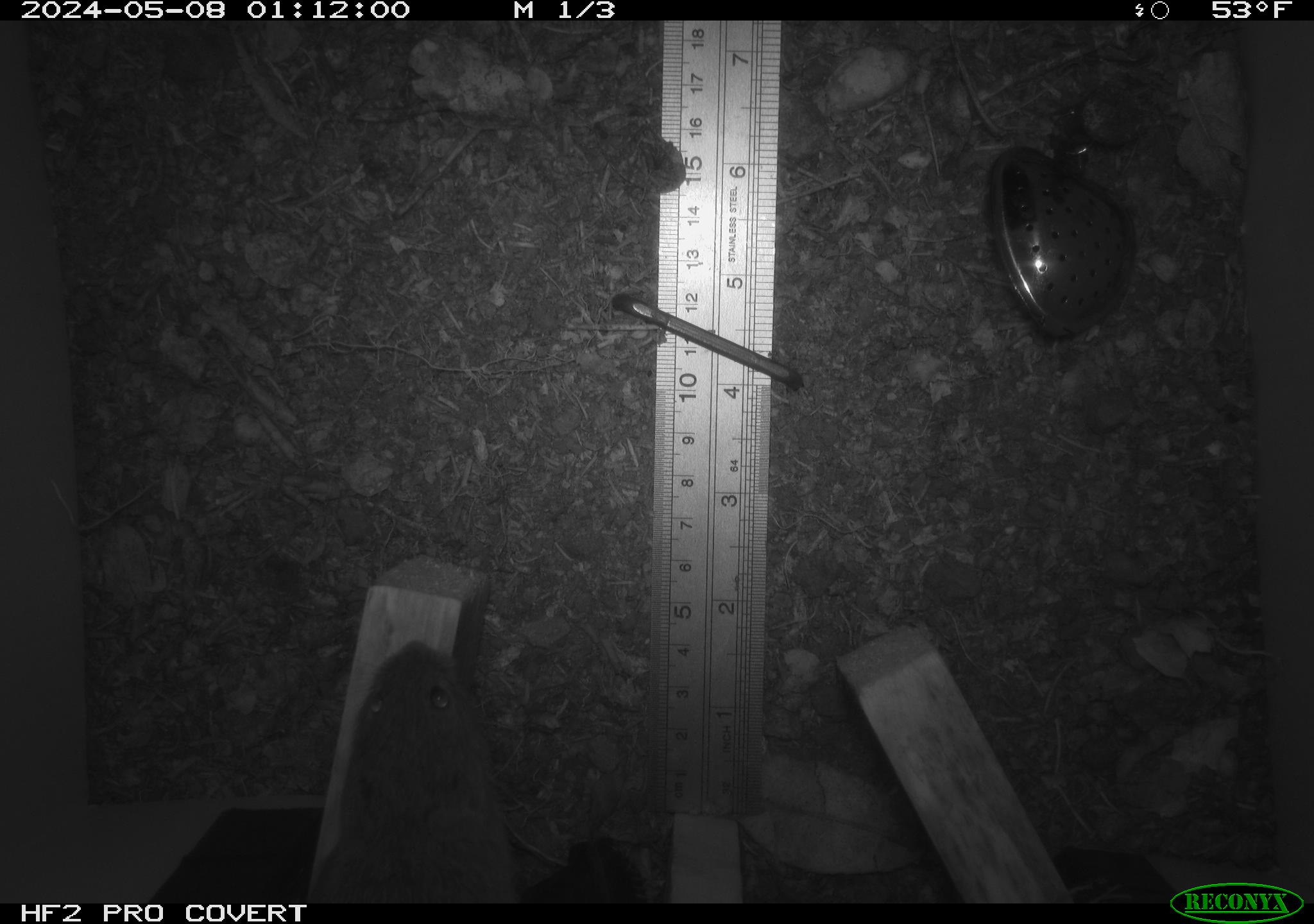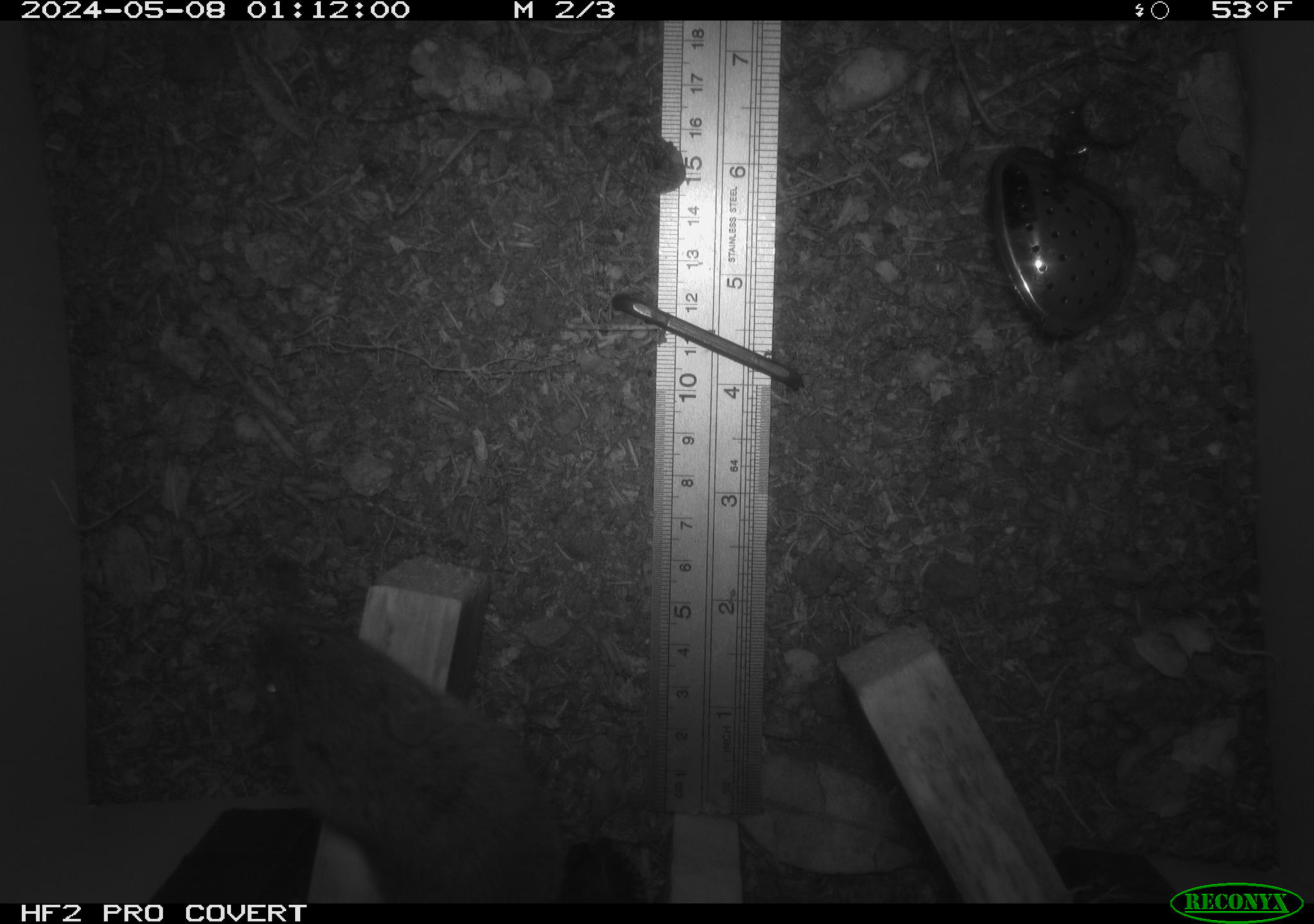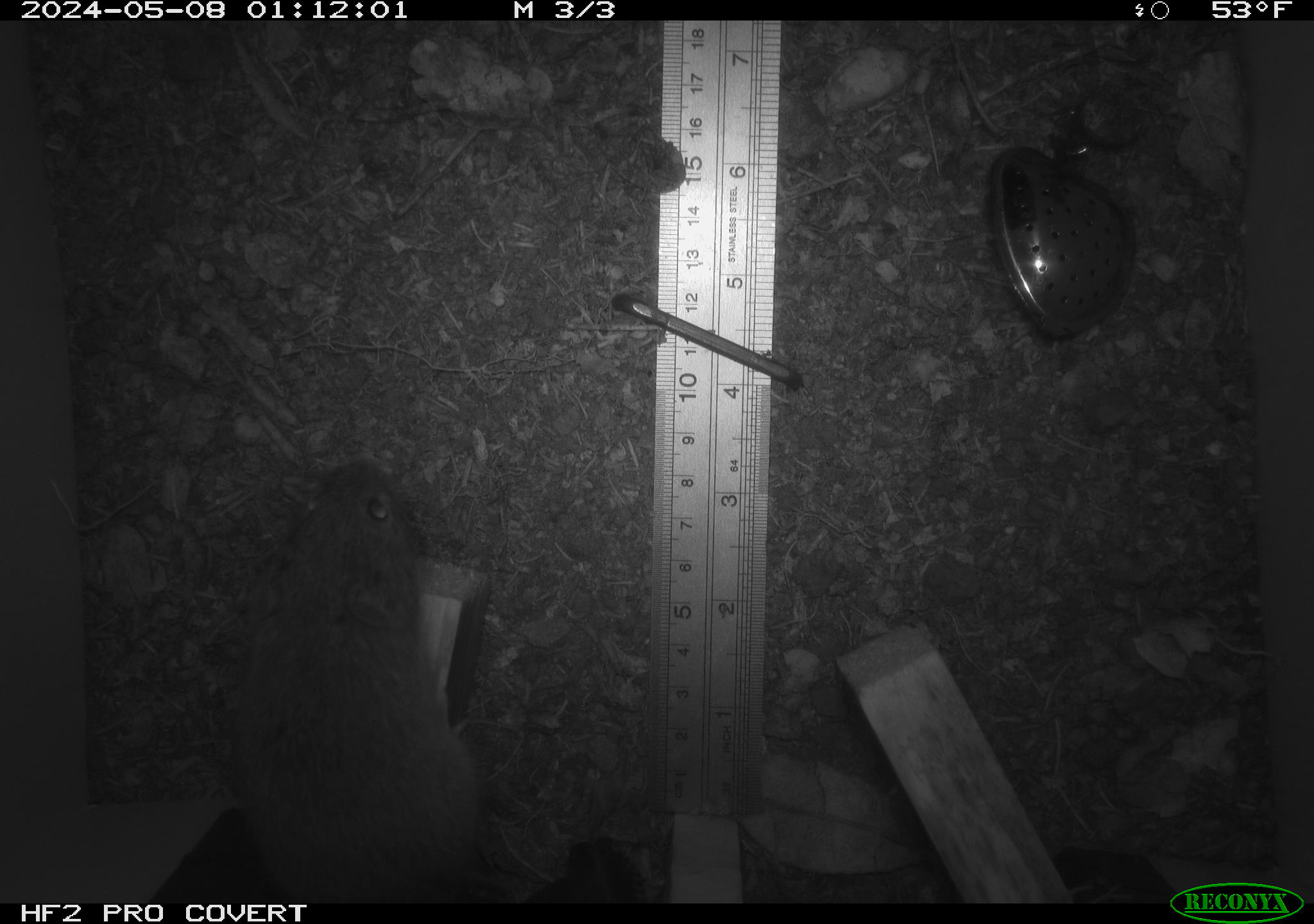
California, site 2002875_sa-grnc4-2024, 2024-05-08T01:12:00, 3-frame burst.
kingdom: Animalia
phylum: Chordata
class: Mammalia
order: Rodentia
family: Cricetidae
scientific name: Arvicolinae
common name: voles, lemmings, and muskrats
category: arvicolinae subfamily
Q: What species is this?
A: Arvicolinae subfamily (voles, lemmings, and muskrats) (Arvicolinae).